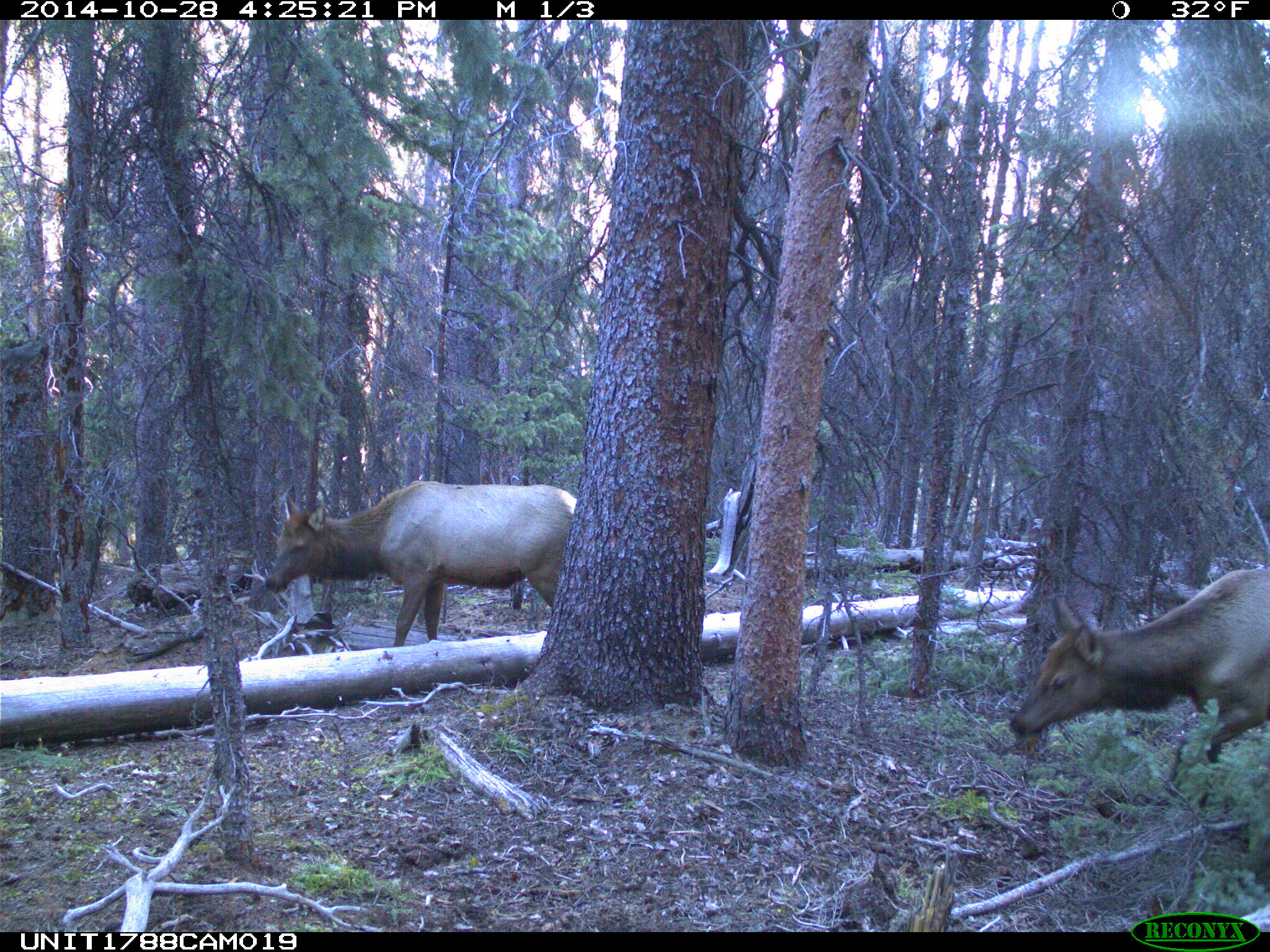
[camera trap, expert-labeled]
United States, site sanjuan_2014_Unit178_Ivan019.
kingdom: Animalia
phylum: Chordata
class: Mammalia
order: Artiodactyla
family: Cervidae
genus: Cervus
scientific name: Cervus elaphus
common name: red deer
Cervus elaphus (red deer).